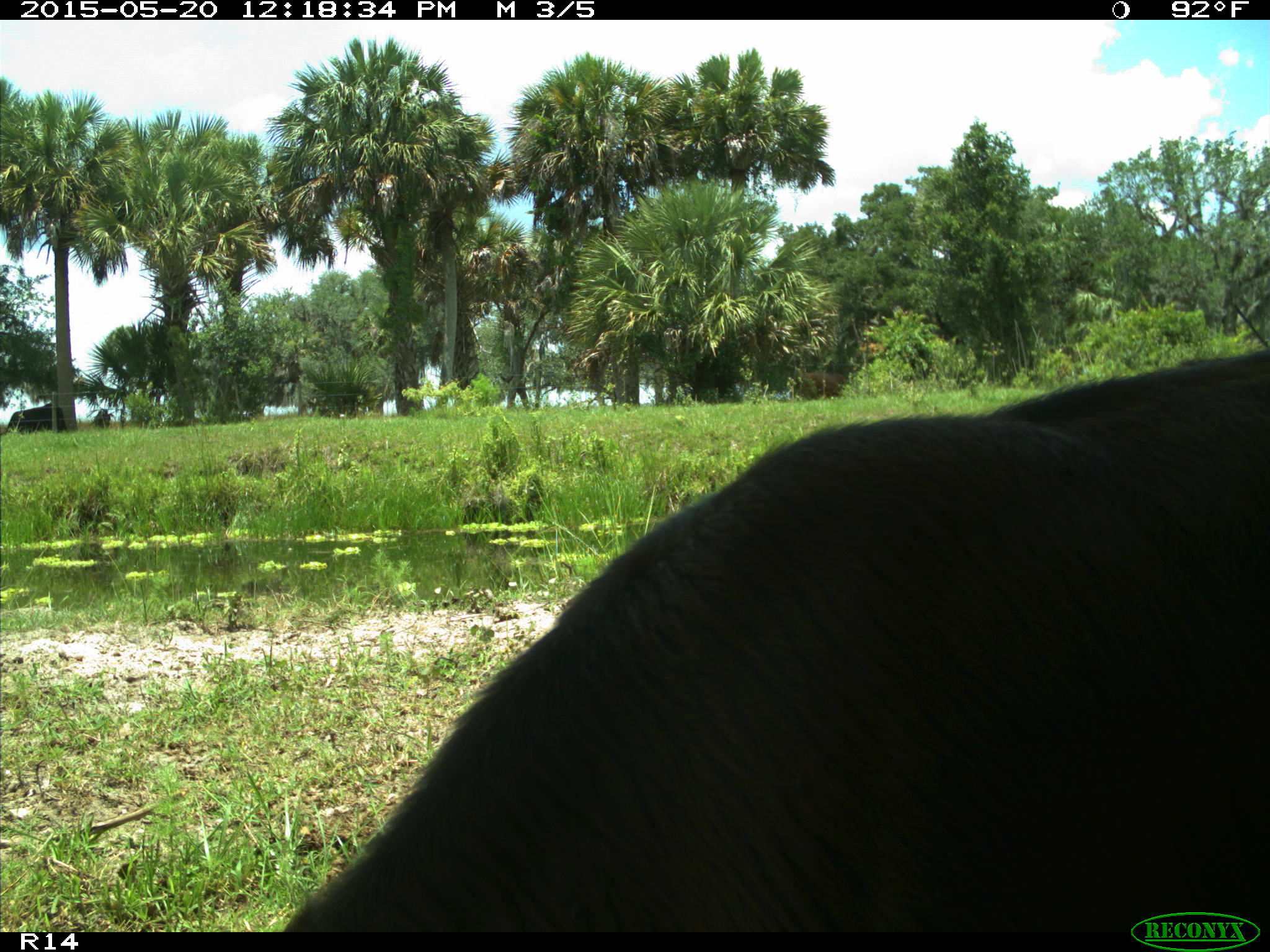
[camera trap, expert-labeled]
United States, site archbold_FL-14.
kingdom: Animalia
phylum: Chordata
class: Mammalia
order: Artiodactyla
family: Bovidae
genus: Bos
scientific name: Bos taurus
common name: domestic cow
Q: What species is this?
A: Bos taurus (domestic cow).